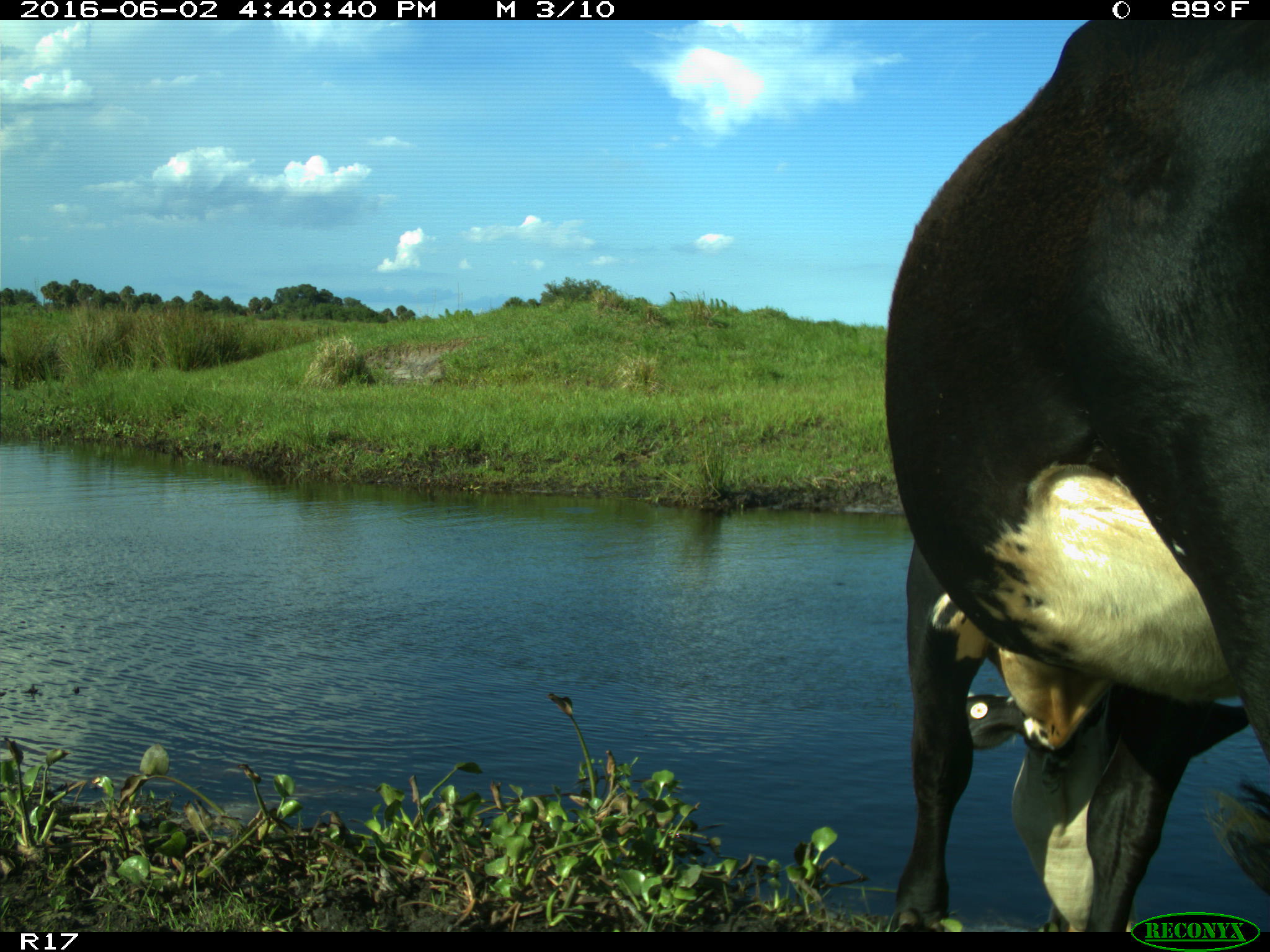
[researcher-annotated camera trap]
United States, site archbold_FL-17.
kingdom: Animalia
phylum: Chordata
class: Mammalia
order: Artiodactyla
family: Bovidae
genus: Bos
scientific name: Bos taurus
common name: domestic cow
Bos taurus (domestic cow).